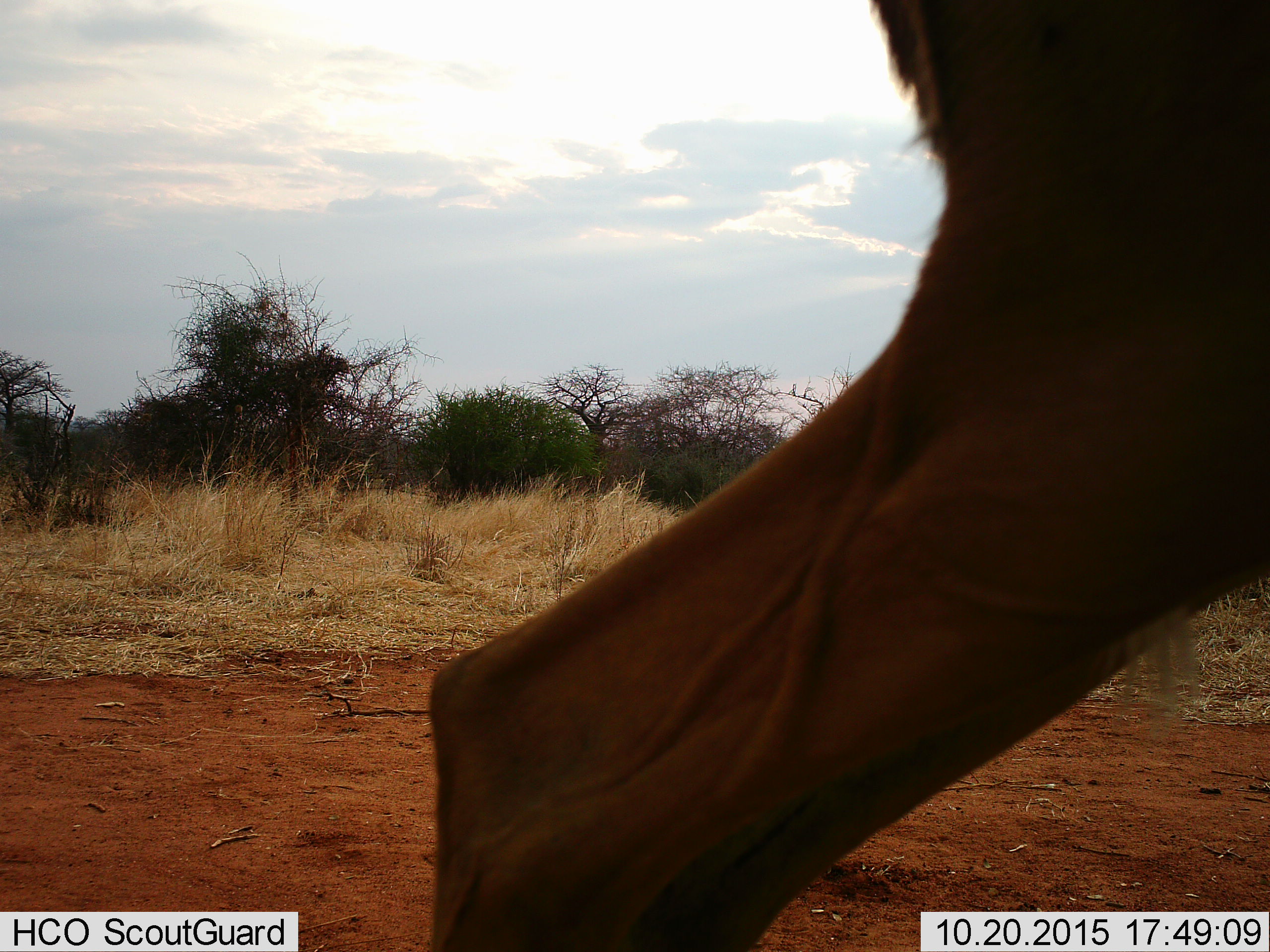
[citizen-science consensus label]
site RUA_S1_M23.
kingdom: Animalia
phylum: Chordata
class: Mammalia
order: Artiodactyla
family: Bovidae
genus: Aepyceros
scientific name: Aepyceros melampus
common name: impala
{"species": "impala (Aepyceros melampus)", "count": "1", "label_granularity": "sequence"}